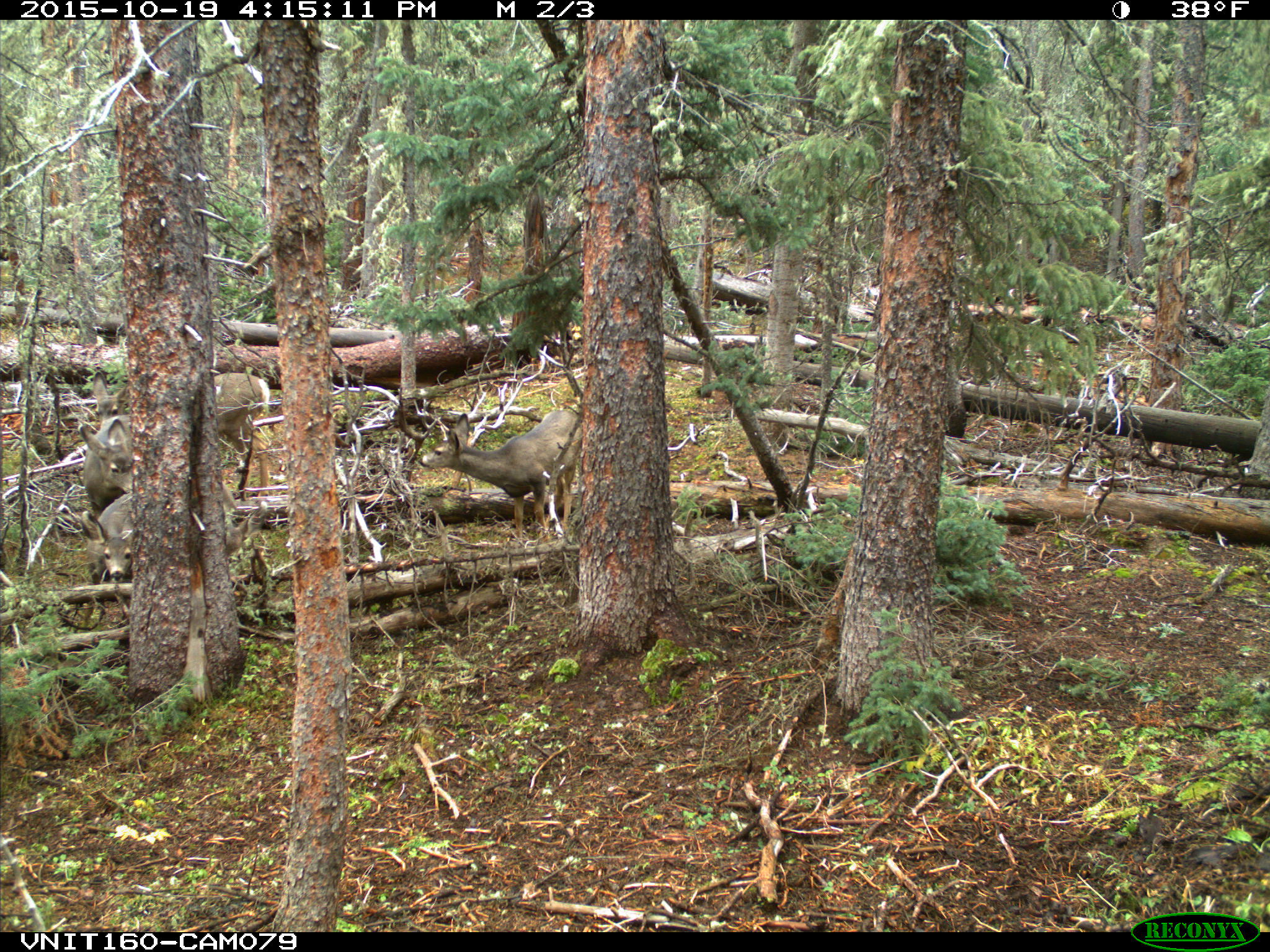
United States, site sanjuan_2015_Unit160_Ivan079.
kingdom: Animalia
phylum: Chordata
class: Mammalia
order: Artiodactyla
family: Cervidae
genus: Odocoileus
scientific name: Odocoileus hemionus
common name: mule deer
Odocoileus hemionus (mule deer).